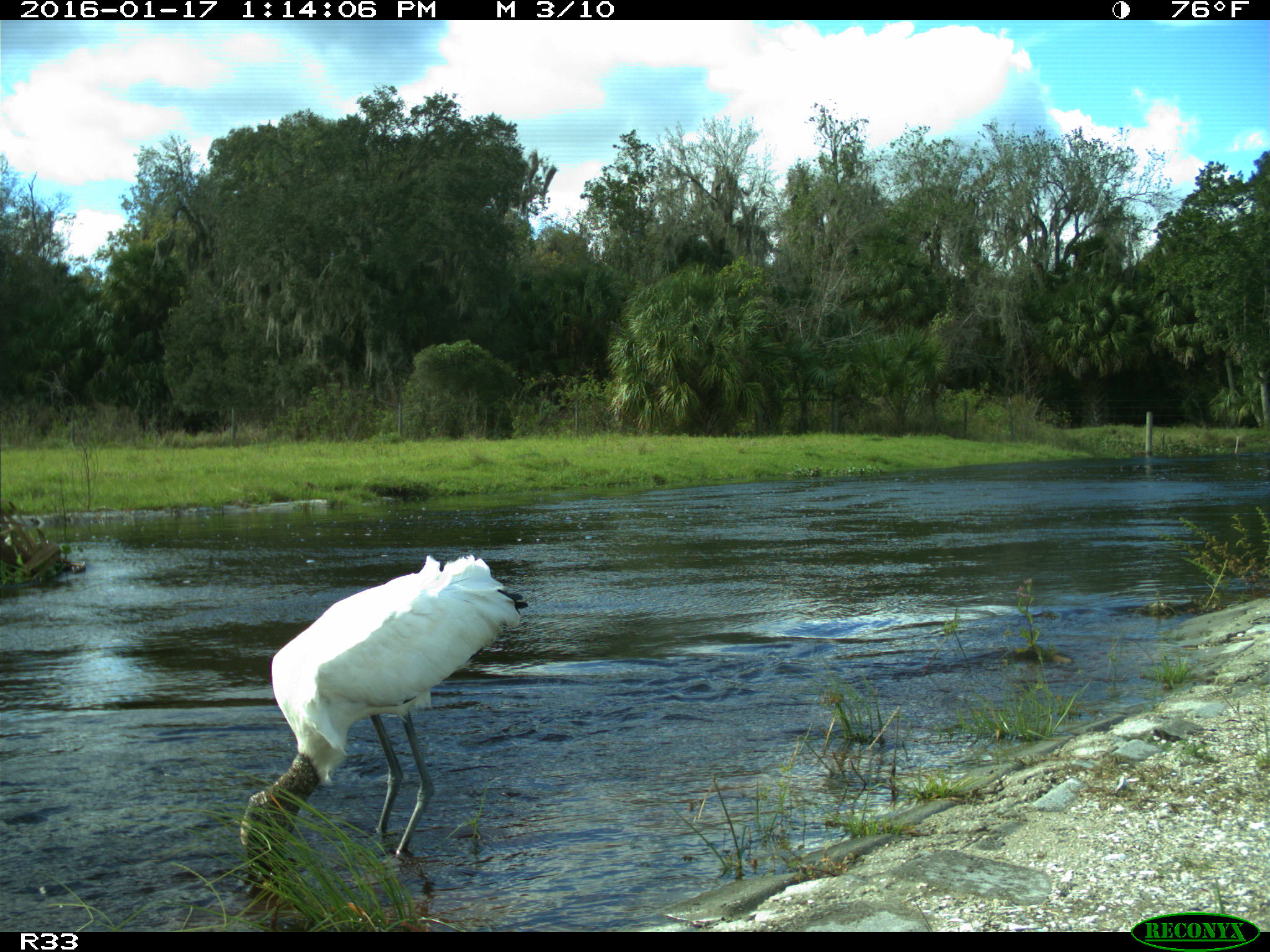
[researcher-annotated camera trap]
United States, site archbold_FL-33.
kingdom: Animalia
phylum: Chordata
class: Aves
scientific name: Aves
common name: birds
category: unidentified bird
Unidentified bird (birds) (Aves).